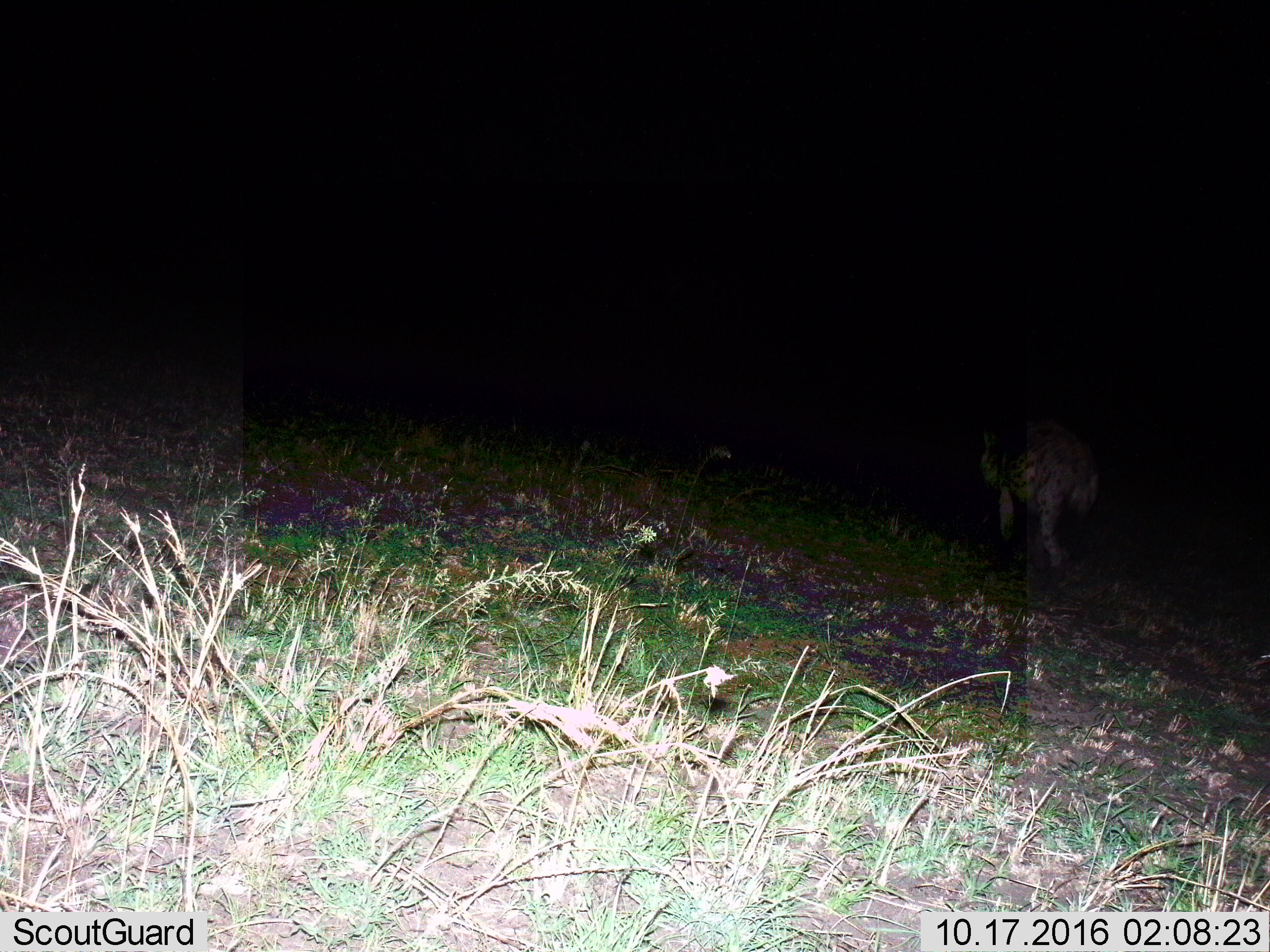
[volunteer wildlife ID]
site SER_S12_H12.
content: unidentified animal